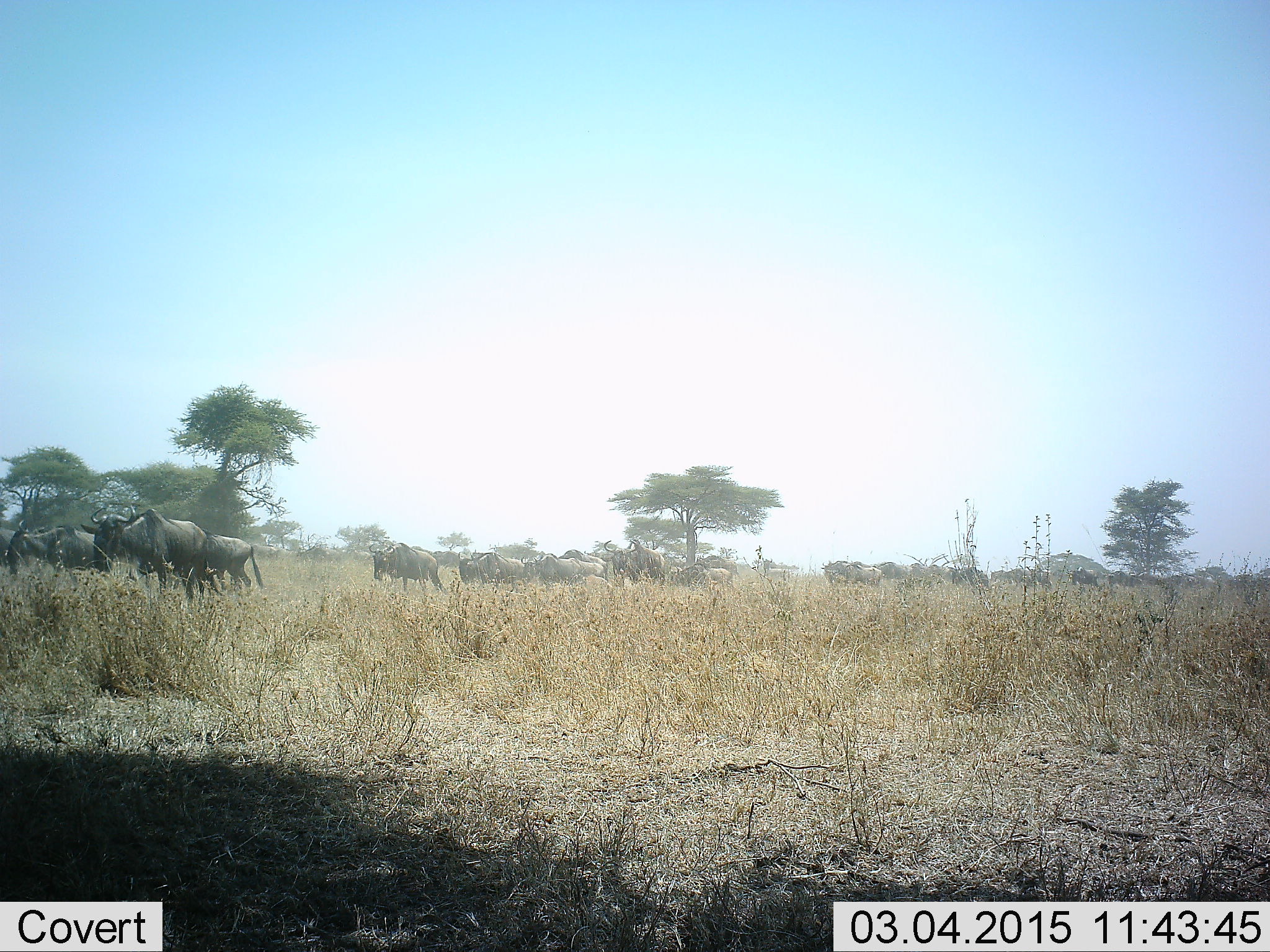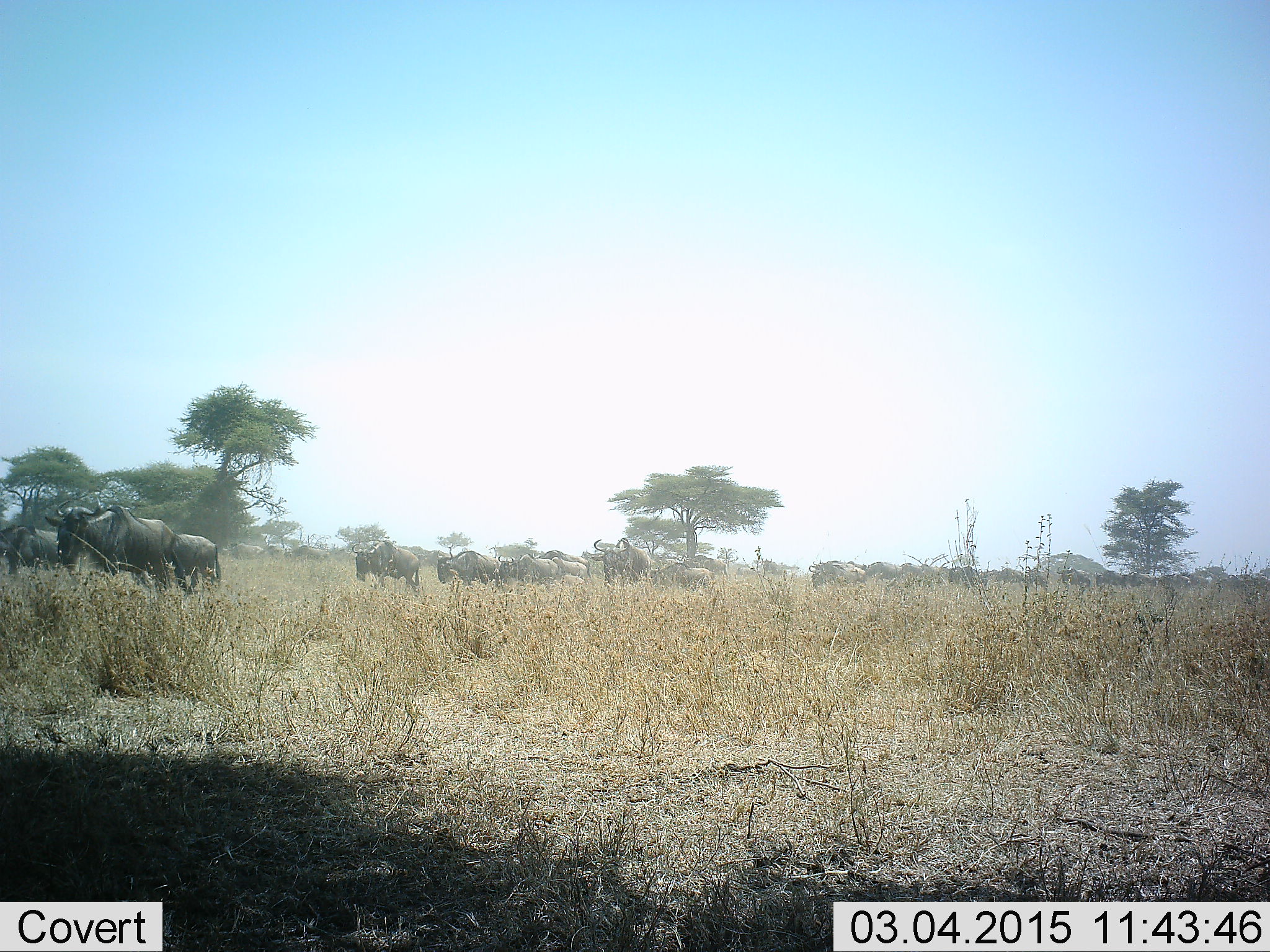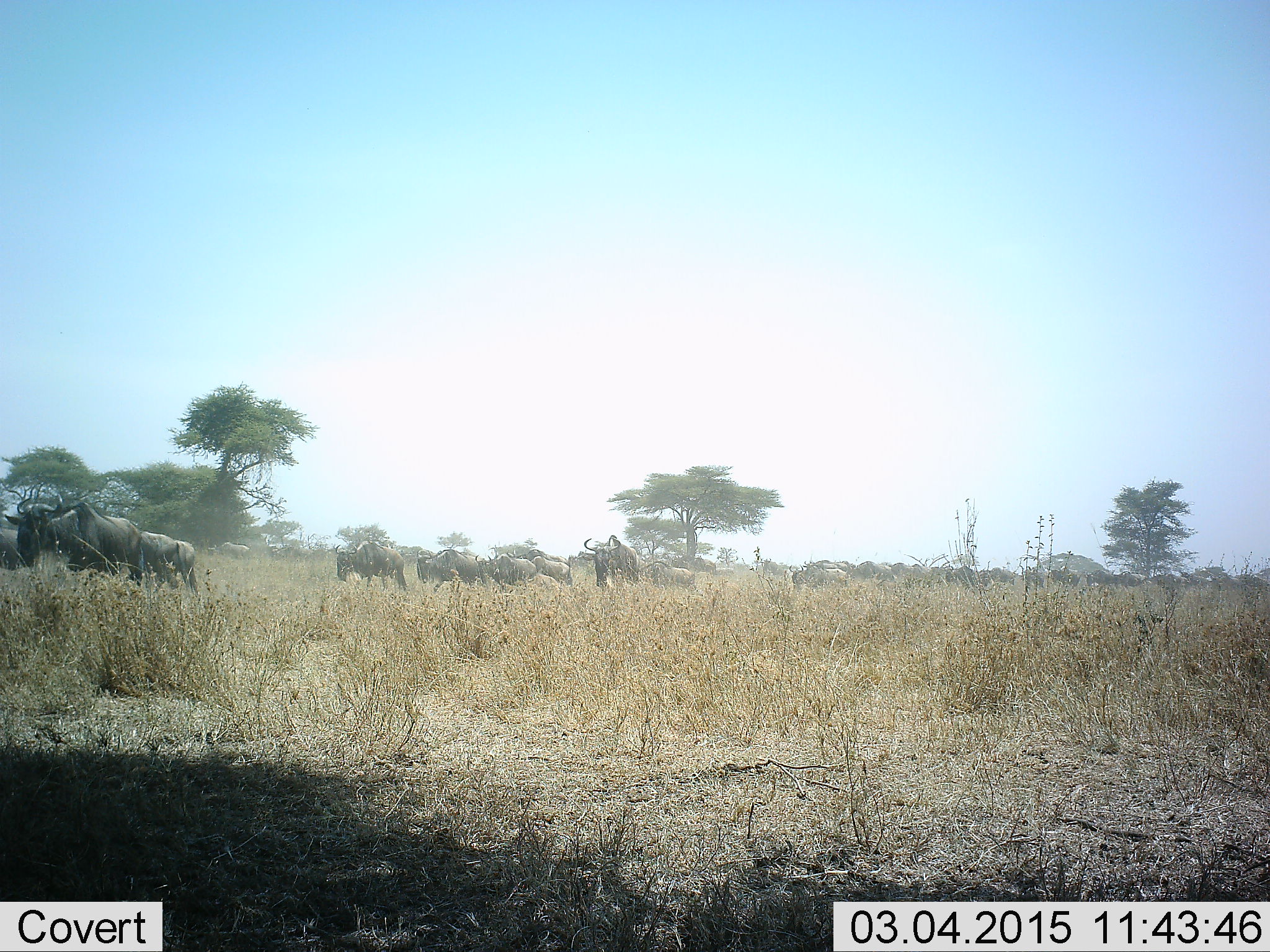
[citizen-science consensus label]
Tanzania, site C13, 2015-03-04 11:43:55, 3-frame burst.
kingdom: Animalia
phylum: Chordata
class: Mammalia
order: Artiodactyla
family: Bovidae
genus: Connochaetes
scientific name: Connochaetes taurinus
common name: blue wildebeest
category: wildebeest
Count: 11-50.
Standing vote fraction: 20%.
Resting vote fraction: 0%.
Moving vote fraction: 100%.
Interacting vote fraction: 0%.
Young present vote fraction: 20%.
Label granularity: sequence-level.